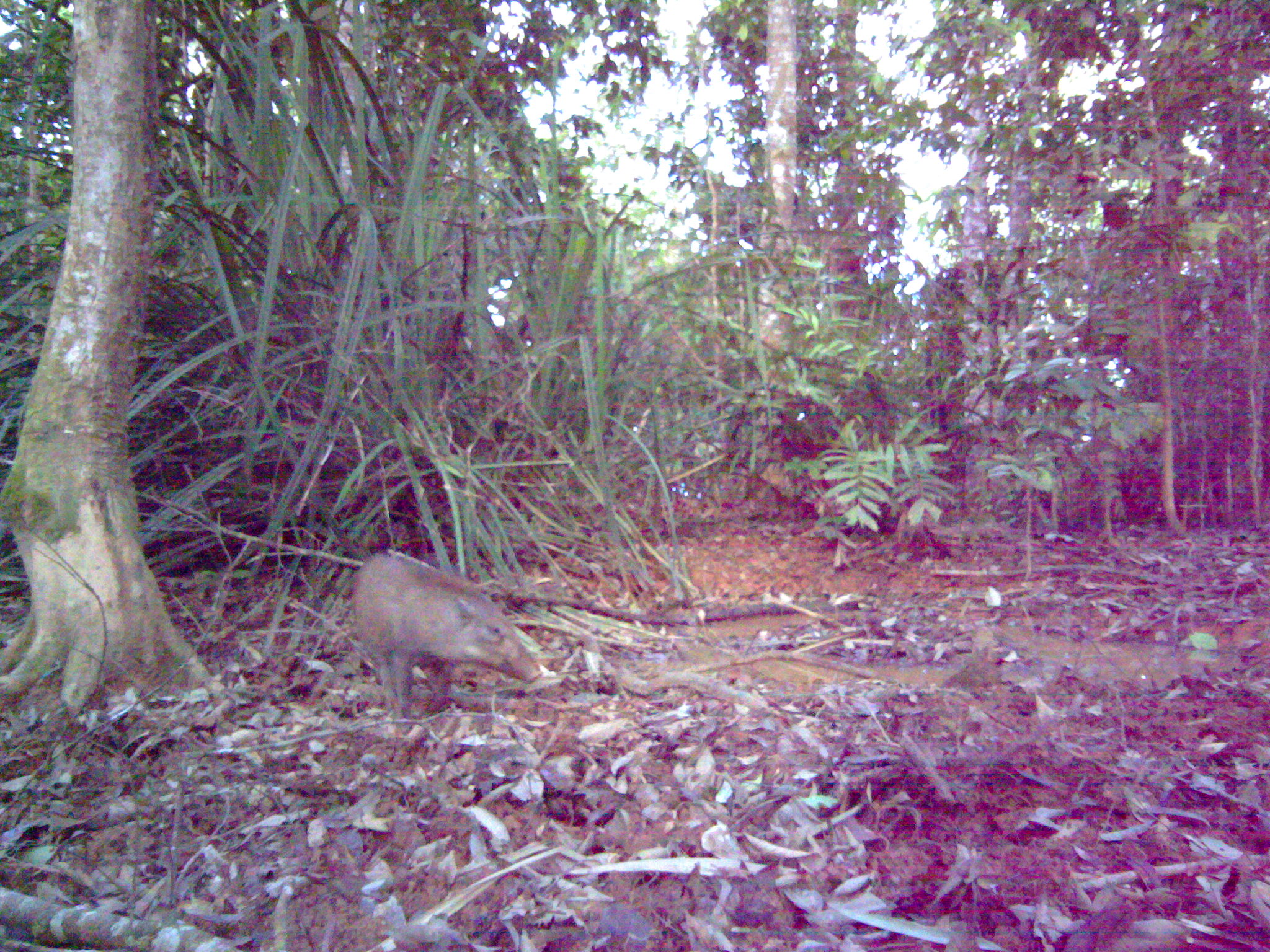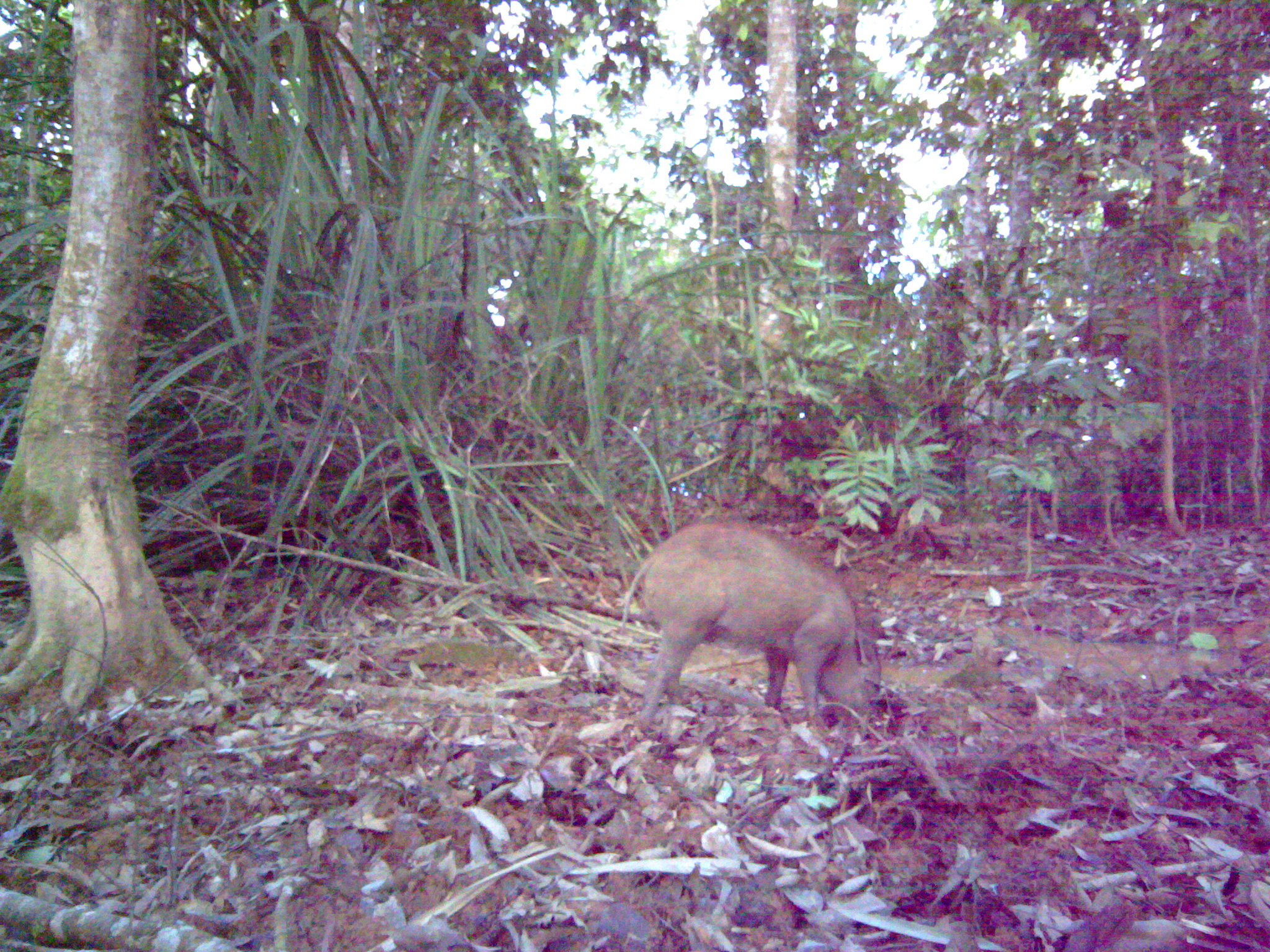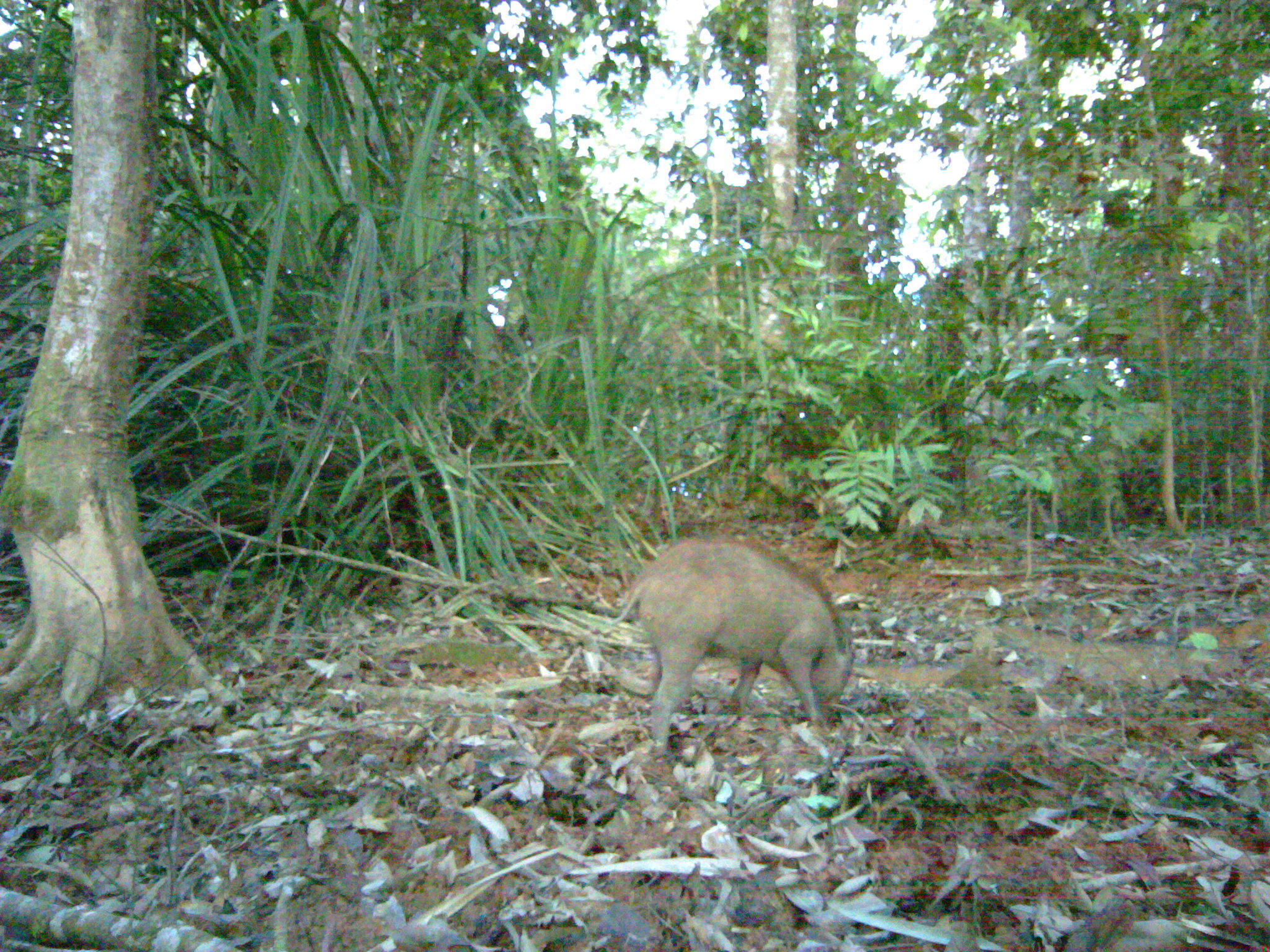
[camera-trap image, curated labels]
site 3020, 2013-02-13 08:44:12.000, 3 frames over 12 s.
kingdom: Animalia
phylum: Chordata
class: Mammalia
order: Artiodactyla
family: Suidae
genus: Sus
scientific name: Sus scrofa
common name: wild boar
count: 1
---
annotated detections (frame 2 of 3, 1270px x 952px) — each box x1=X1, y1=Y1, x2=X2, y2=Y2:
sus scrofa: x1=622, y1=521, x2=881, y2=729